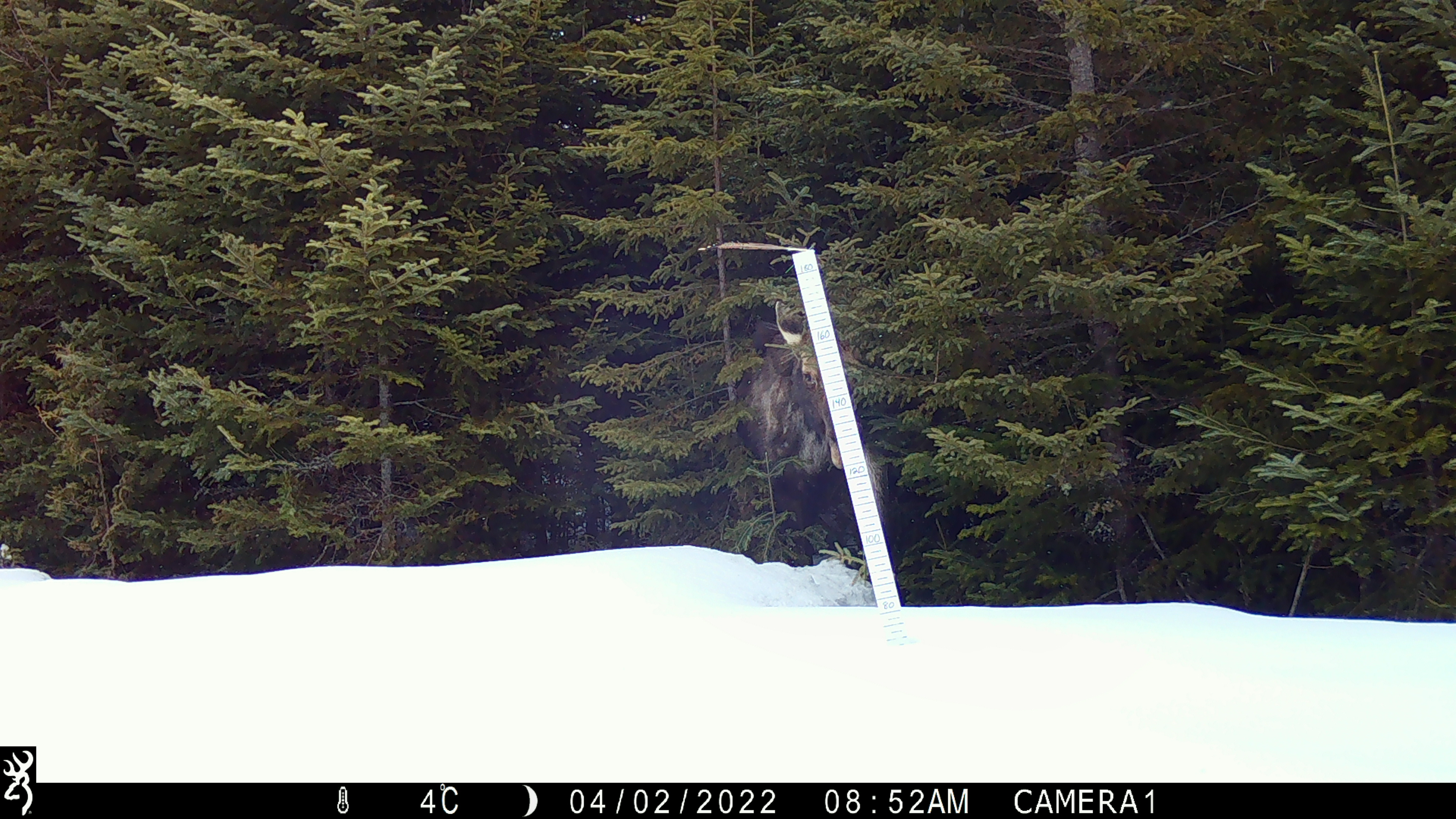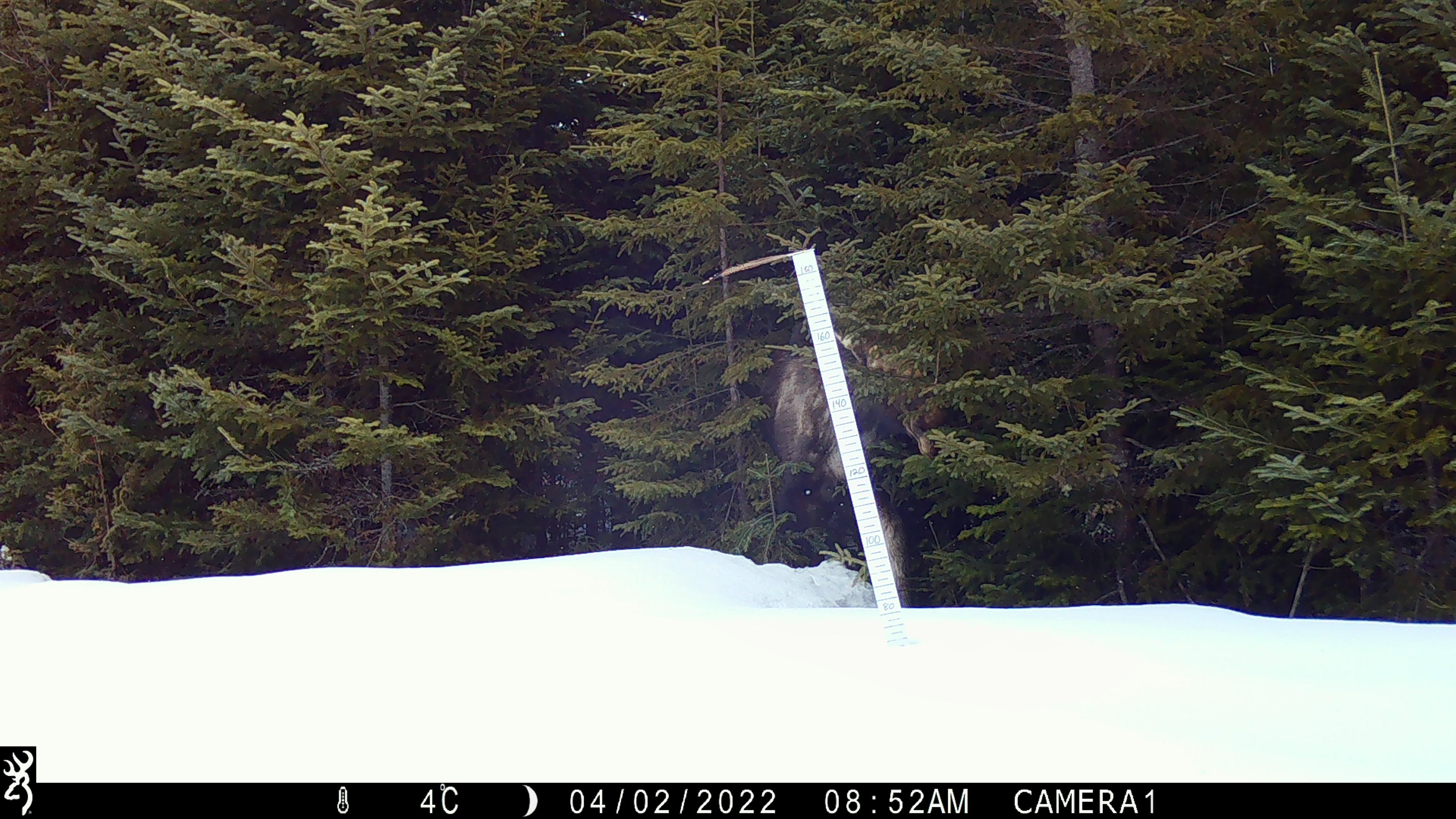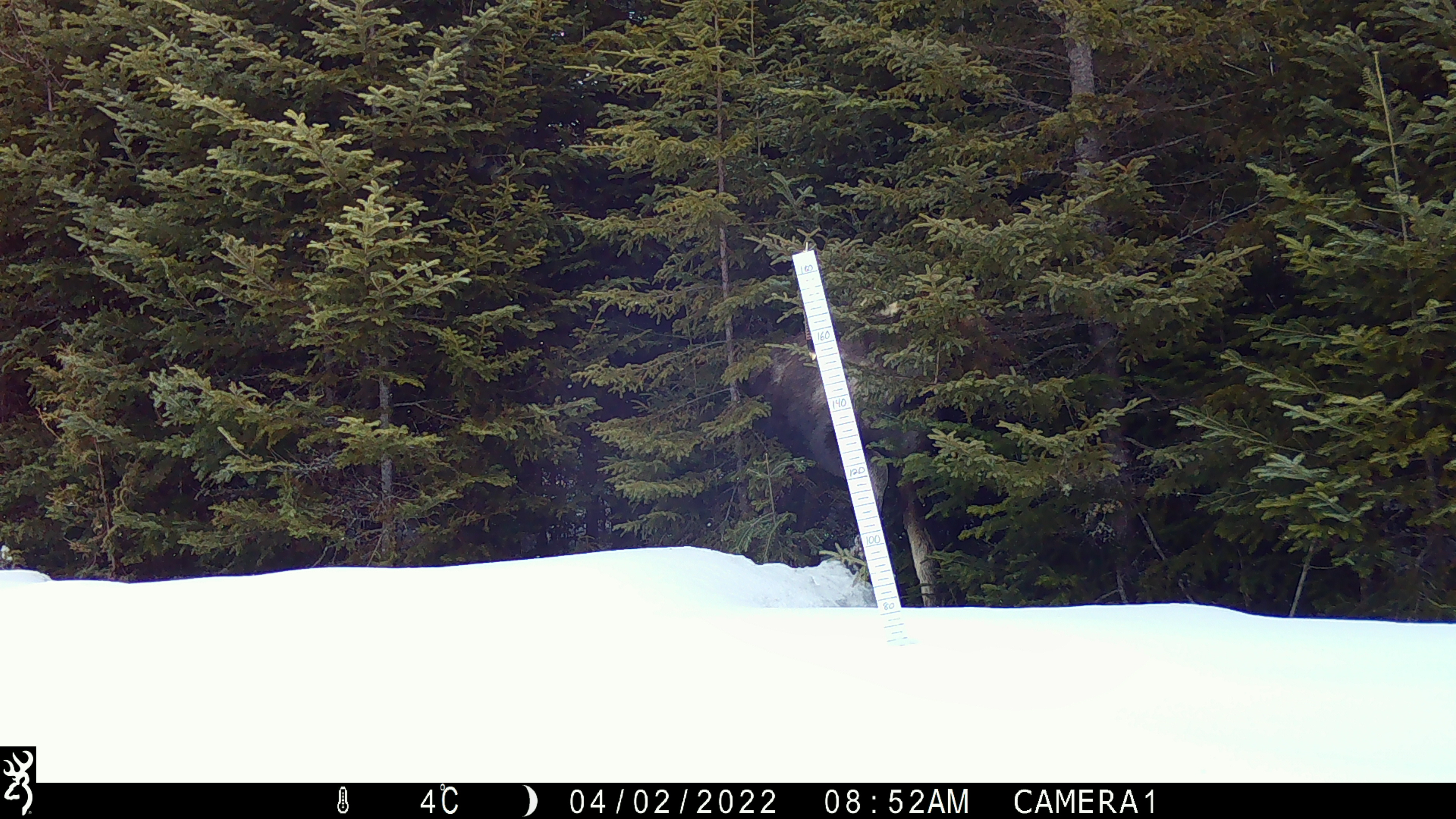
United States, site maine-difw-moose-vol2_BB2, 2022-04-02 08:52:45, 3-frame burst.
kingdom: Animalia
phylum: Chordata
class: Mammalia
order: Artiodactyla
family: Cervidae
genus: Alces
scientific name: Alces alces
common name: moose